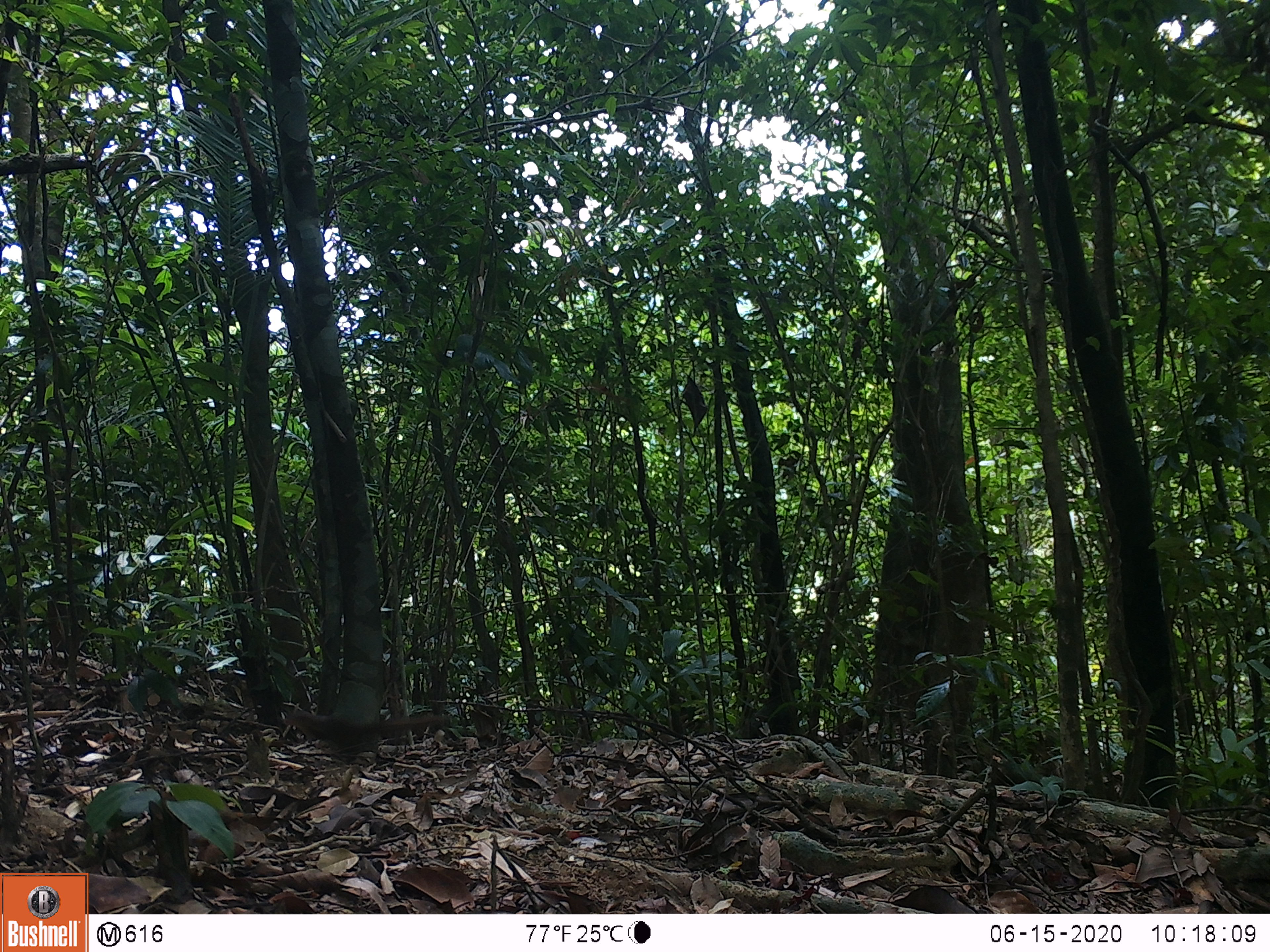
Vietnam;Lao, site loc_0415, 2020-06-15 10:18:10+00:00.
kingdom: Animalia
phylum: Chordata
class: Mammalia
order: Rodentia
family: Sciuridae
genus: Sciurus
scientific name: Sciurus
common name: squirrel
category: unidentified squirrel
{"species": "unidentified squirrel (squirrel) (Sciurus)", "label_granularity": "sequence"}